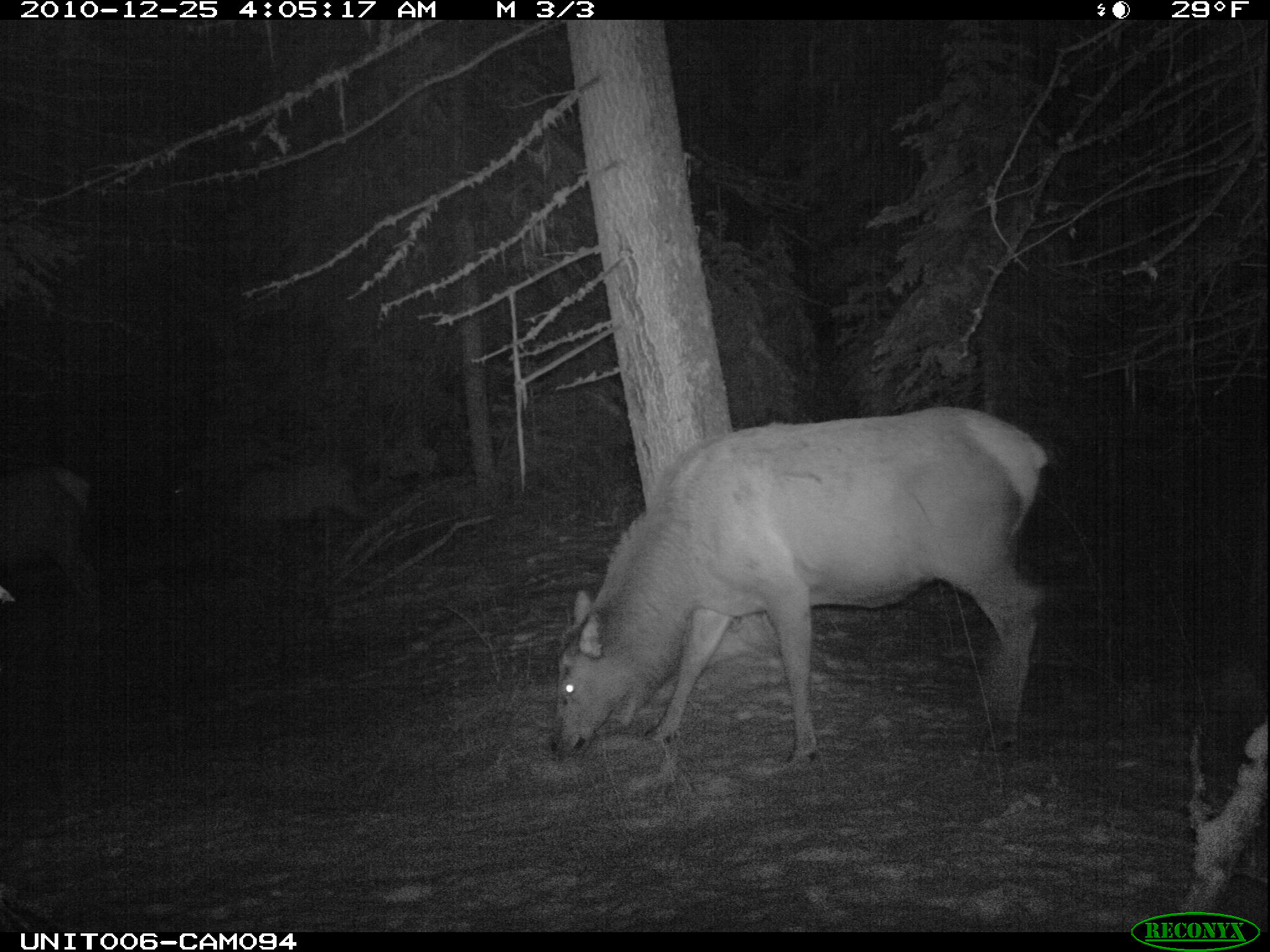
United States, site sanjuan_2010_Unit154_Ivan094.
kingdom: Animalia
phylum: Chordata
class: Mammalia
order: Artiodactyla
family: Cervidae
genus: Cervus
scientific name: Cervus elaphus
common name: red deer